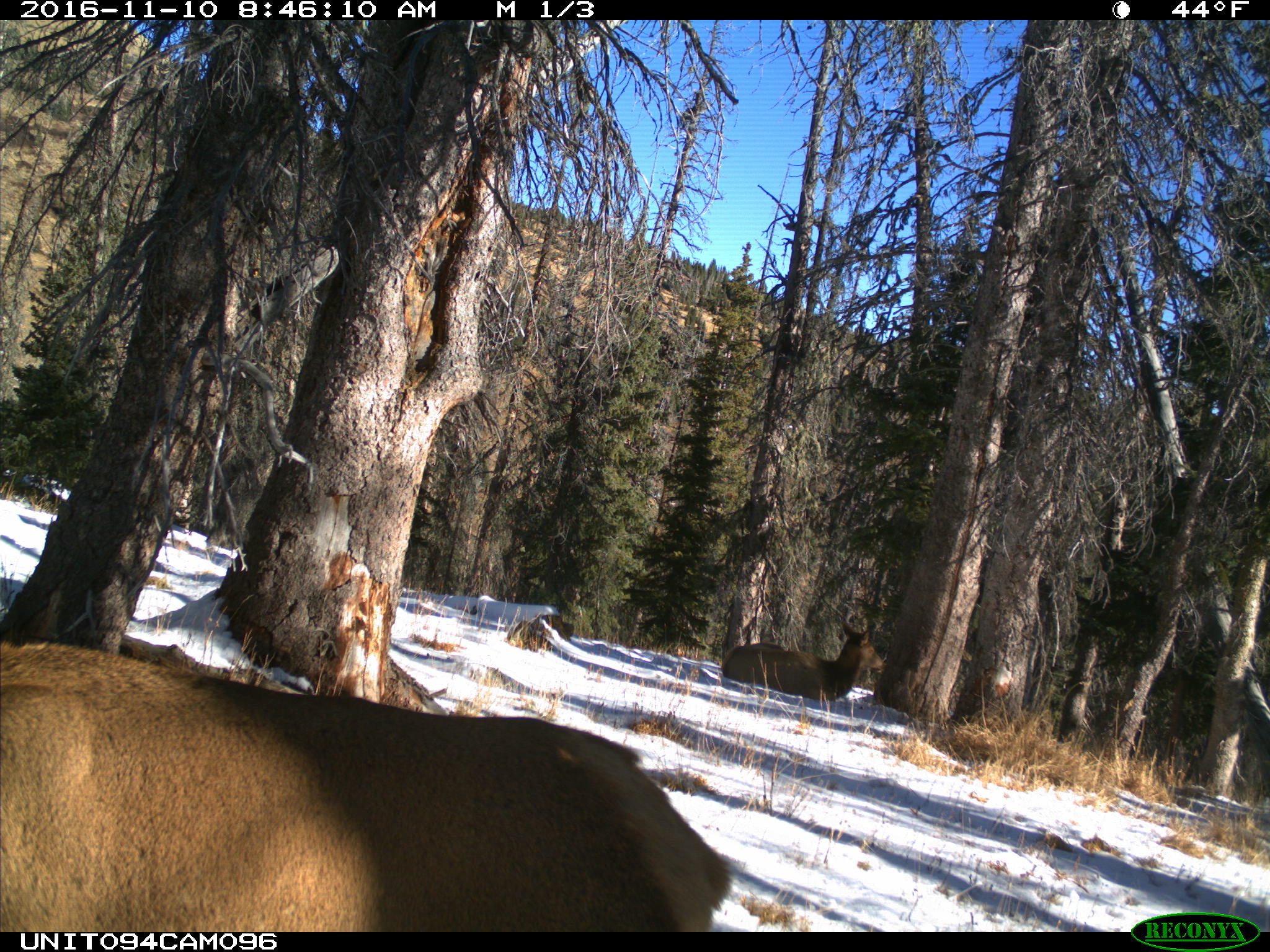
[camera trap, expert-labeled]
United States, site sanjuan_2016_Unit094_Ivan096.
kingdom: Animalia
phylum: Chordata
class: Mammalia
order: Artiodactyla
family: Cervidae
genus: Cervus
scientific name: Cervus elaphus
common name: red deer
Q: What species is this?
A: Cervus elaphus (red deer).